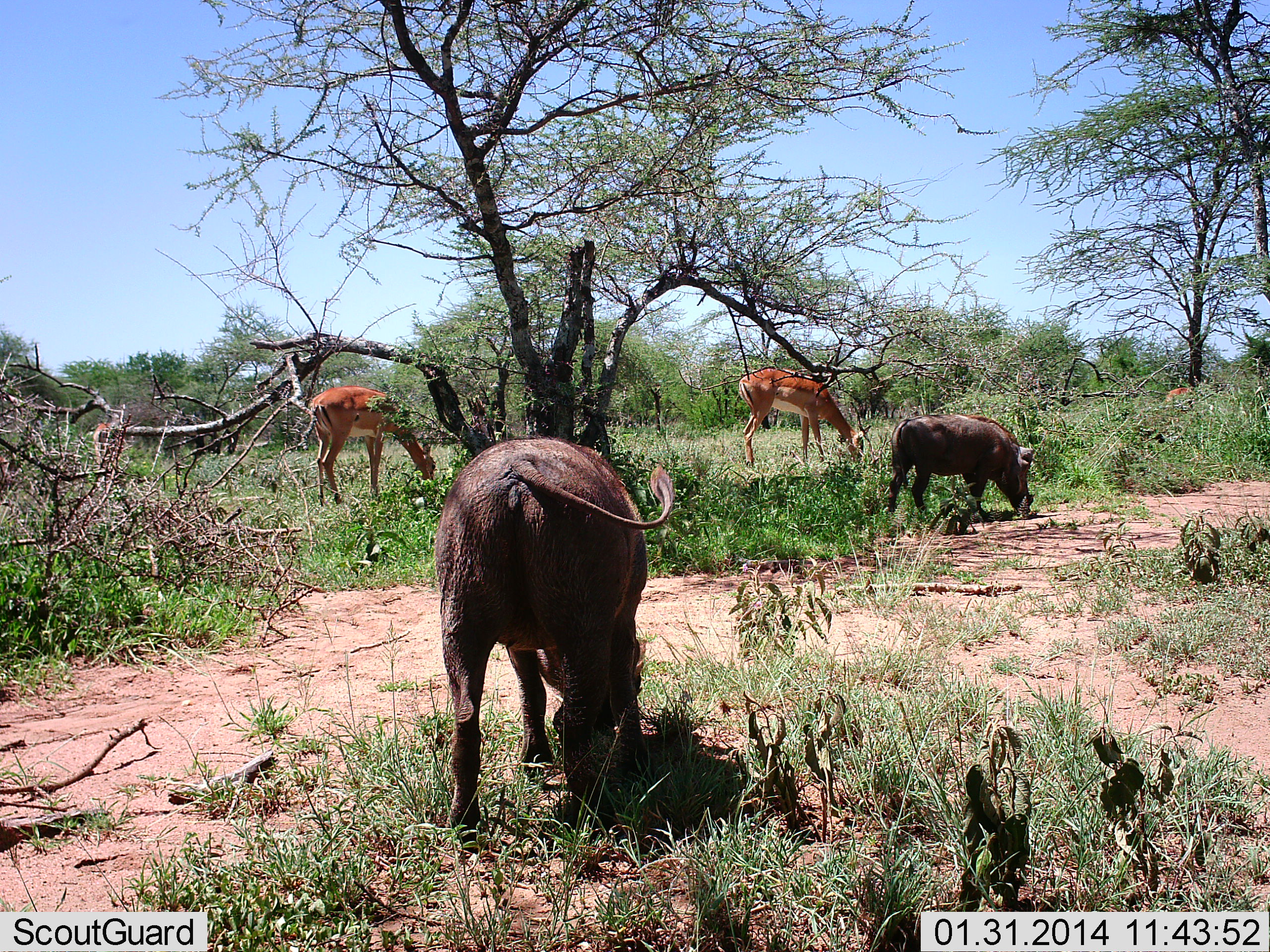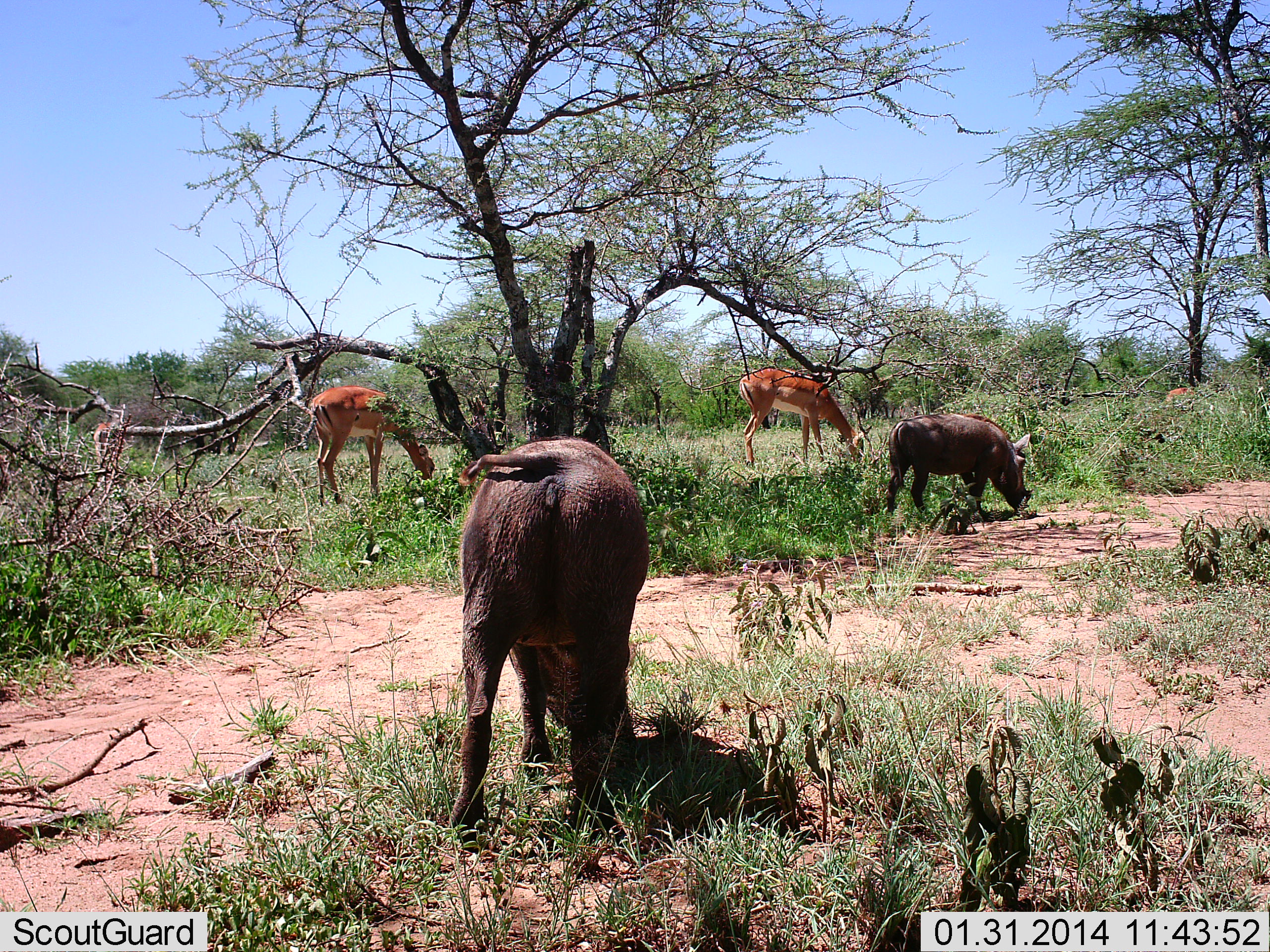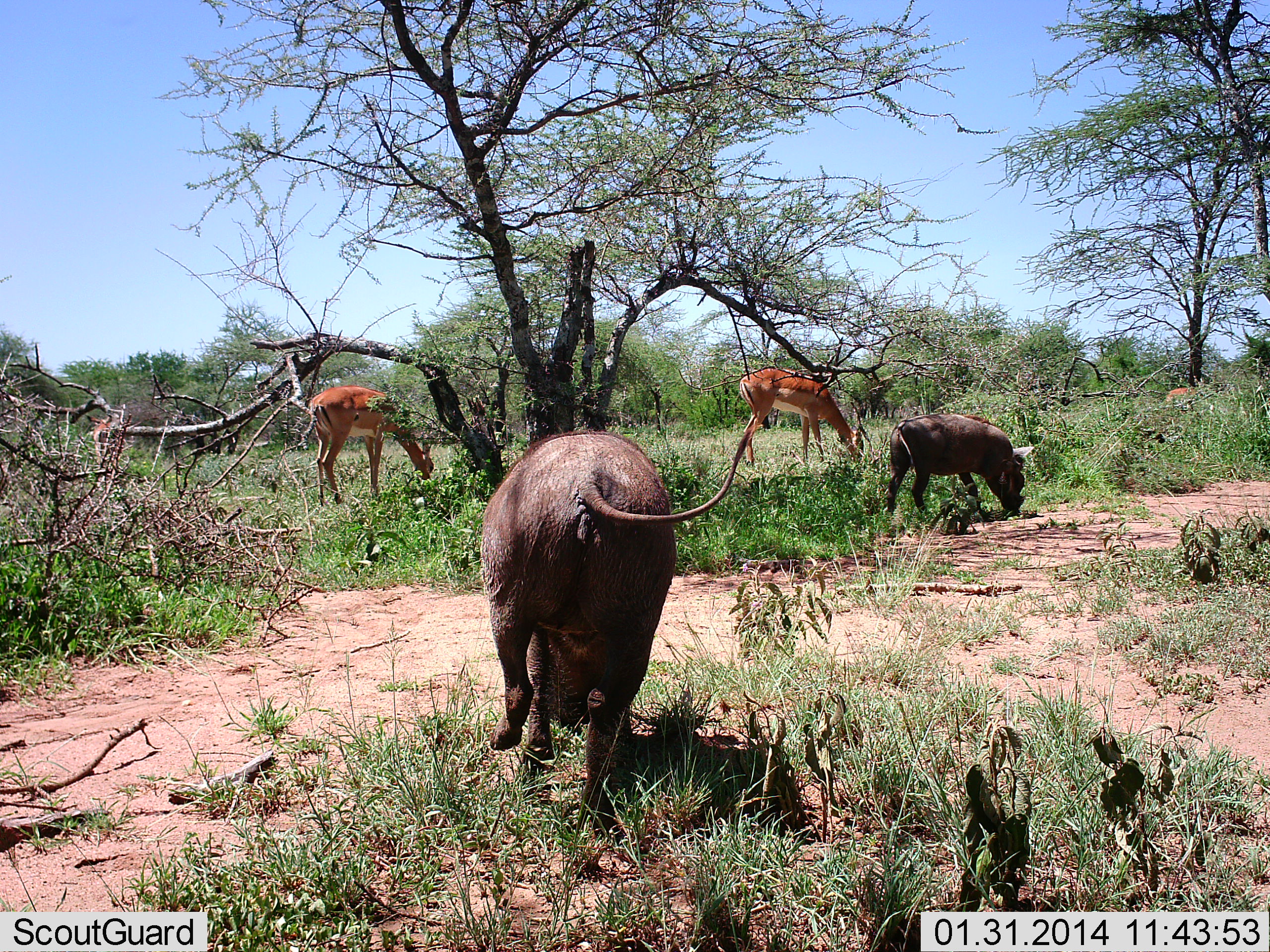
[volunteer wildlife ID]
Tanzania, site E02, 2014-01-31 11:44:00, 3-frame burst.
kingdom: Animalia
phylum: Chordata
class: Mammalia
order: Artiodactyla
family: Bovidae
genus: Aepyceros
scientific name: Aepyceros melampus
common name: impala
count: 3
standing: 40%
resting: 0%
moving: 0%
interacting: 0%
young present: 0%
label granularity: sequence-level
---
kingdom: Animalia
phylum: Chordata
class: Mammalia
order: Artiodactyla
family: Suidae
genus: Phacochoerus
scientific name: Phacochoerus africanus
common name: warthog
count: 2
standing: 25%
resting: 0%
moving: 8%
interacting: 0%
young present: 0%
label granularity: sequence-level